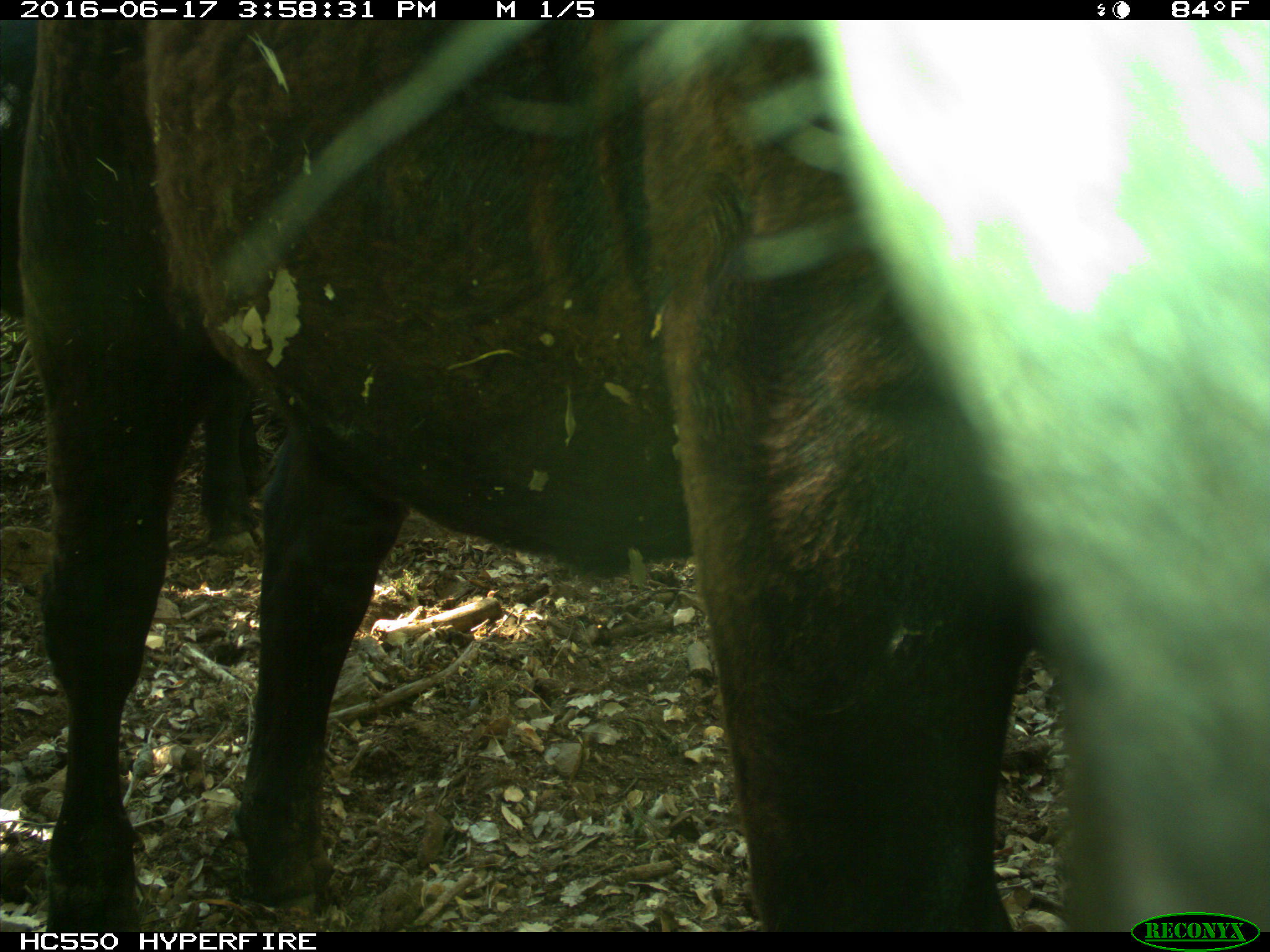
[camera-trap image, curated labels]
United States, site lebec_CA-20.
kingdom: Animalia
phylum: Chordata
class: Mammalia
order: Artiodactyla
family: Bovidae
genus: Bos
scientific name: Bos taurus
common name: domestic cow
Bos taurus (domestic cow).